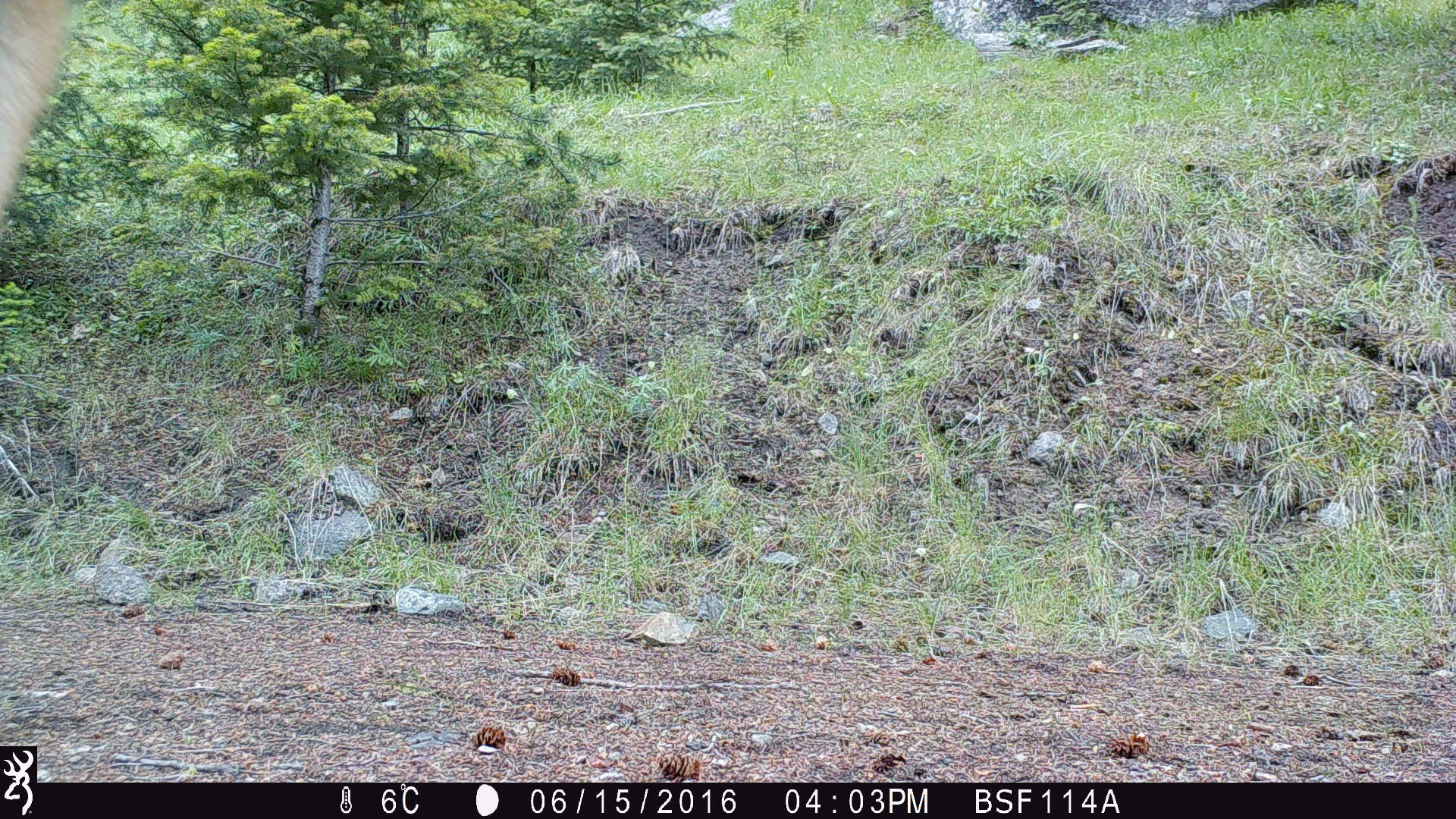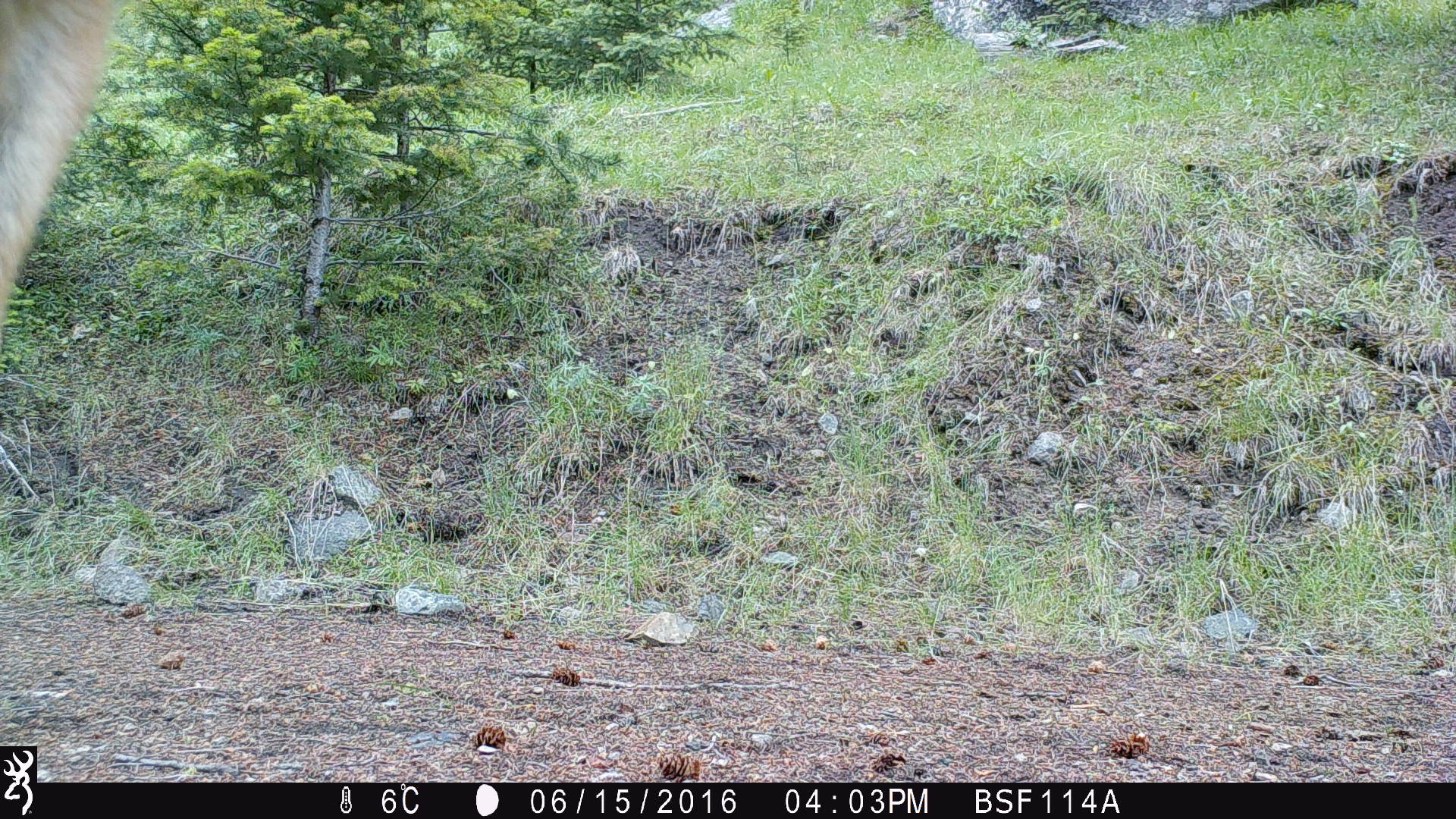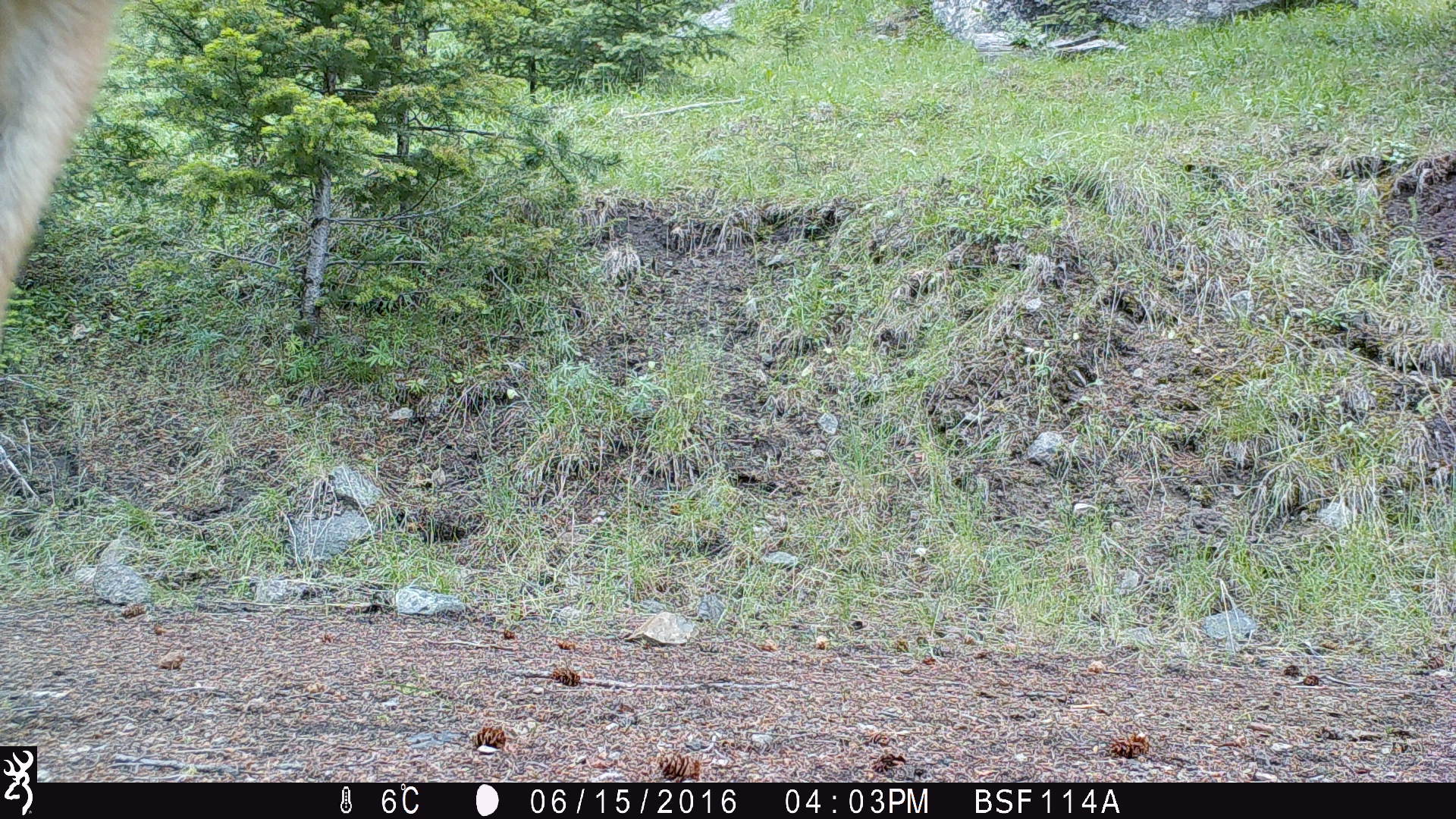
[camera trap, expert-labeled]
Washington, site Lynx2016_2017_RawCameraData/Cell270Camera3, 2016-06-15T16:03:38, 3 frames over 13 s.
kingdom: Animalia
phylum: Chordata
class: Mammalia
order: Artiodactyla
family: Cervidae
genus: Odocoileus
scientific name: Odocoileus hemionus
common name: mule deer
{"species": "Odocoileus hemionus (mule deer)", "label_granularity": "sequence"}